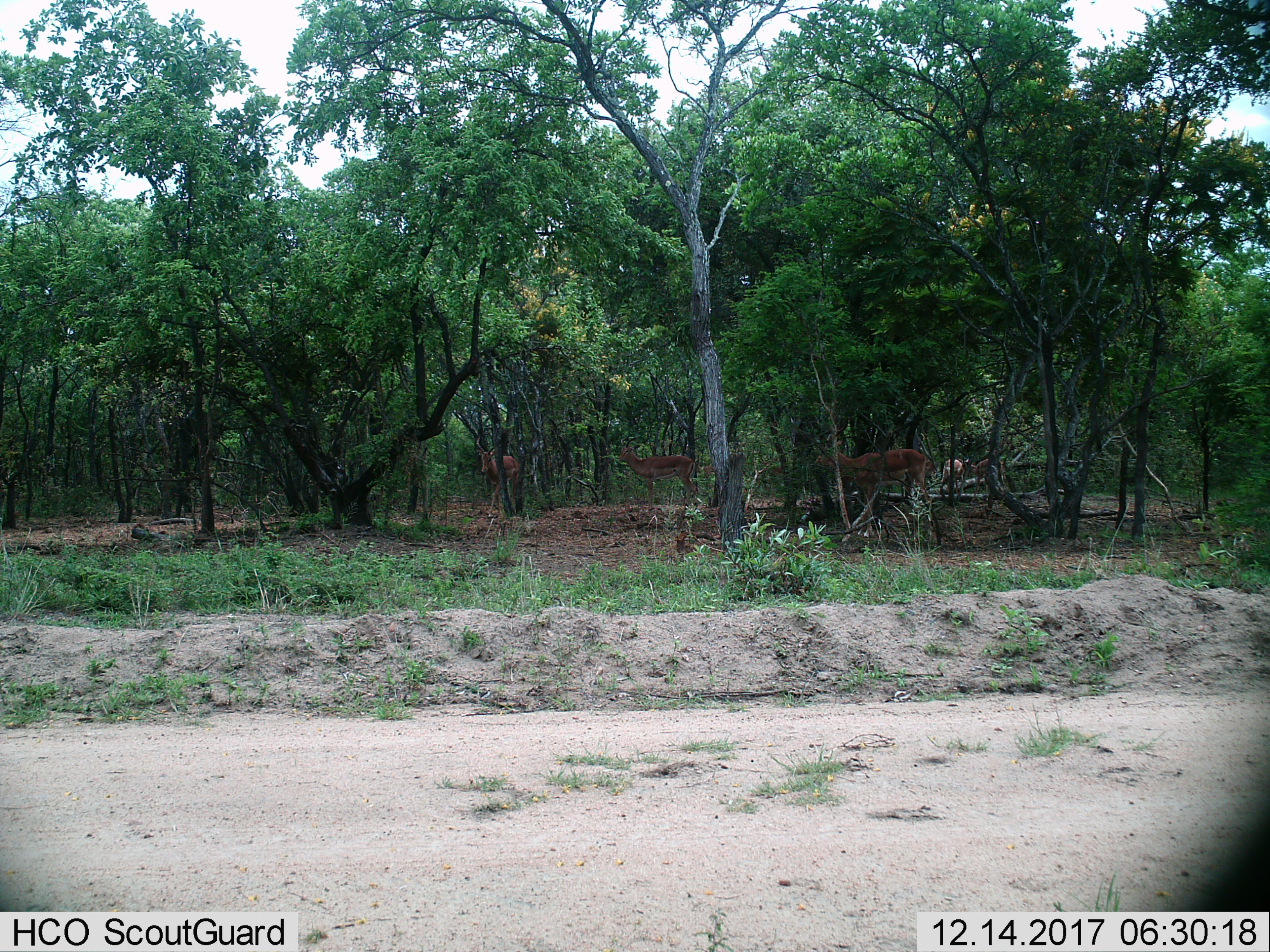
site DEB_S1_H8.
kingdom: Animalia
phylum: Chordata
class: Mammalia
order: Artiodactyla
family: Bovidae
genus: Aepyceros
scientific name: Aepyceros melampus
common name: impala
Impala (Aepyceros melampus), count 5. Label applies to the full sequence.